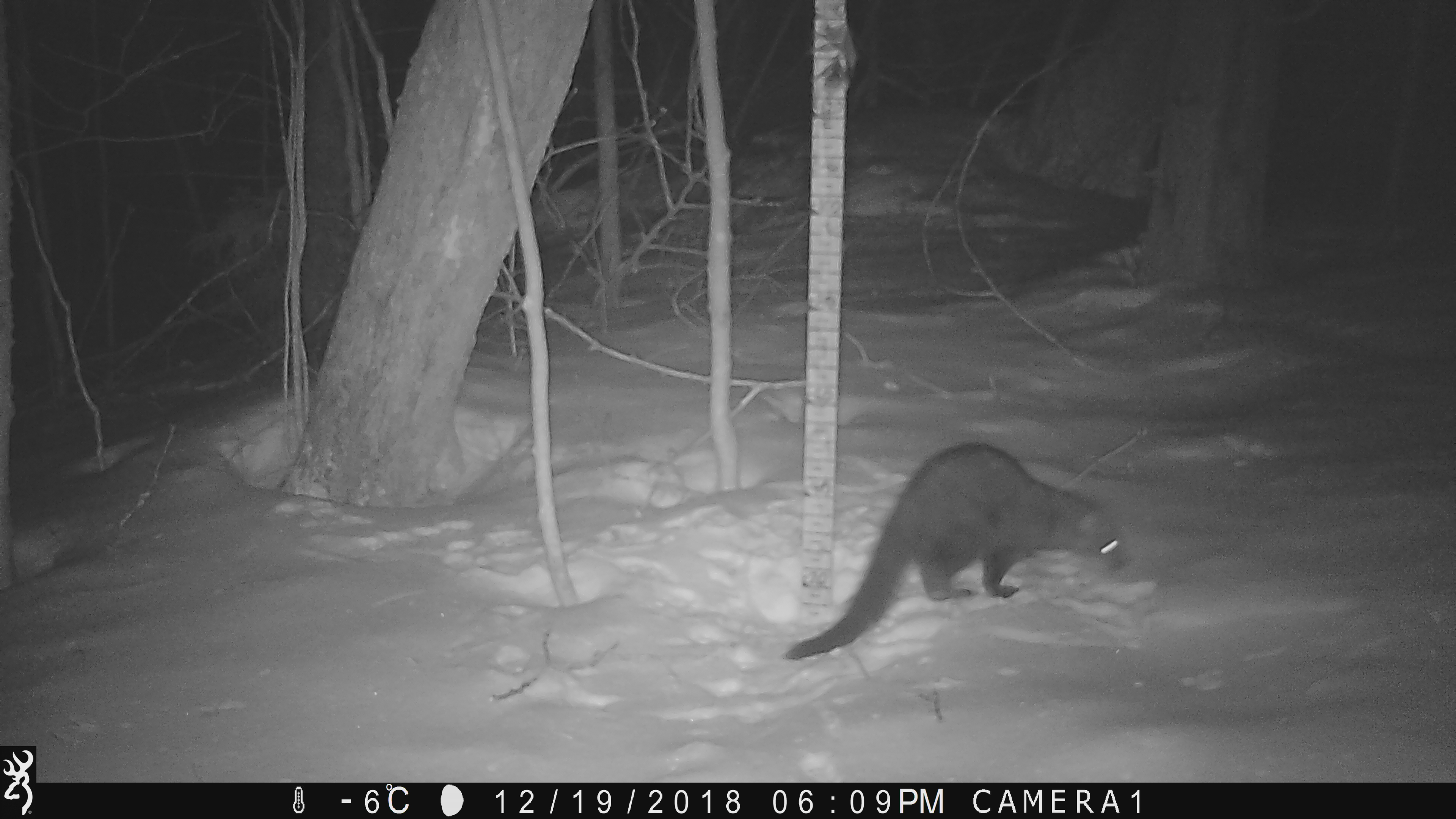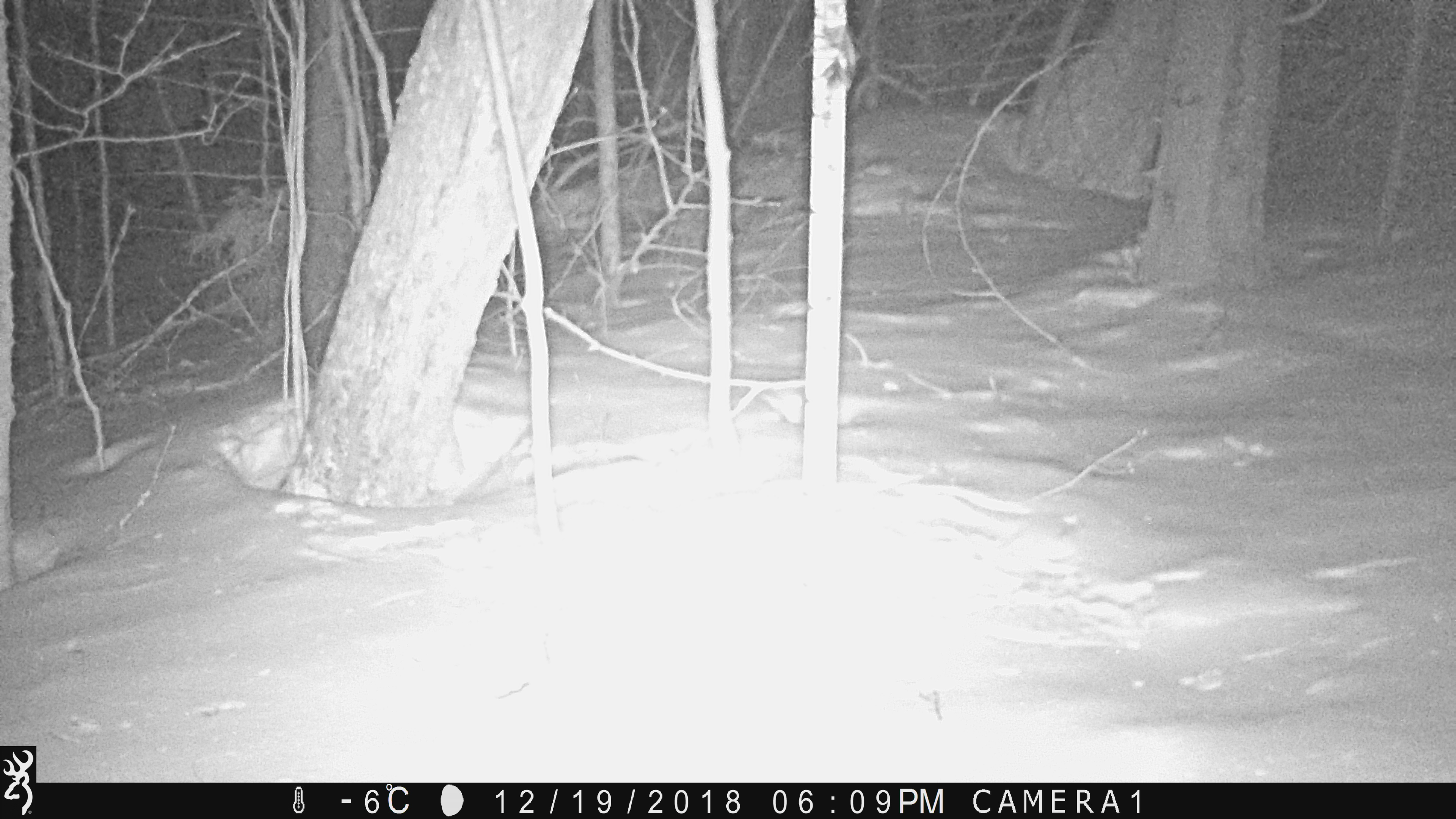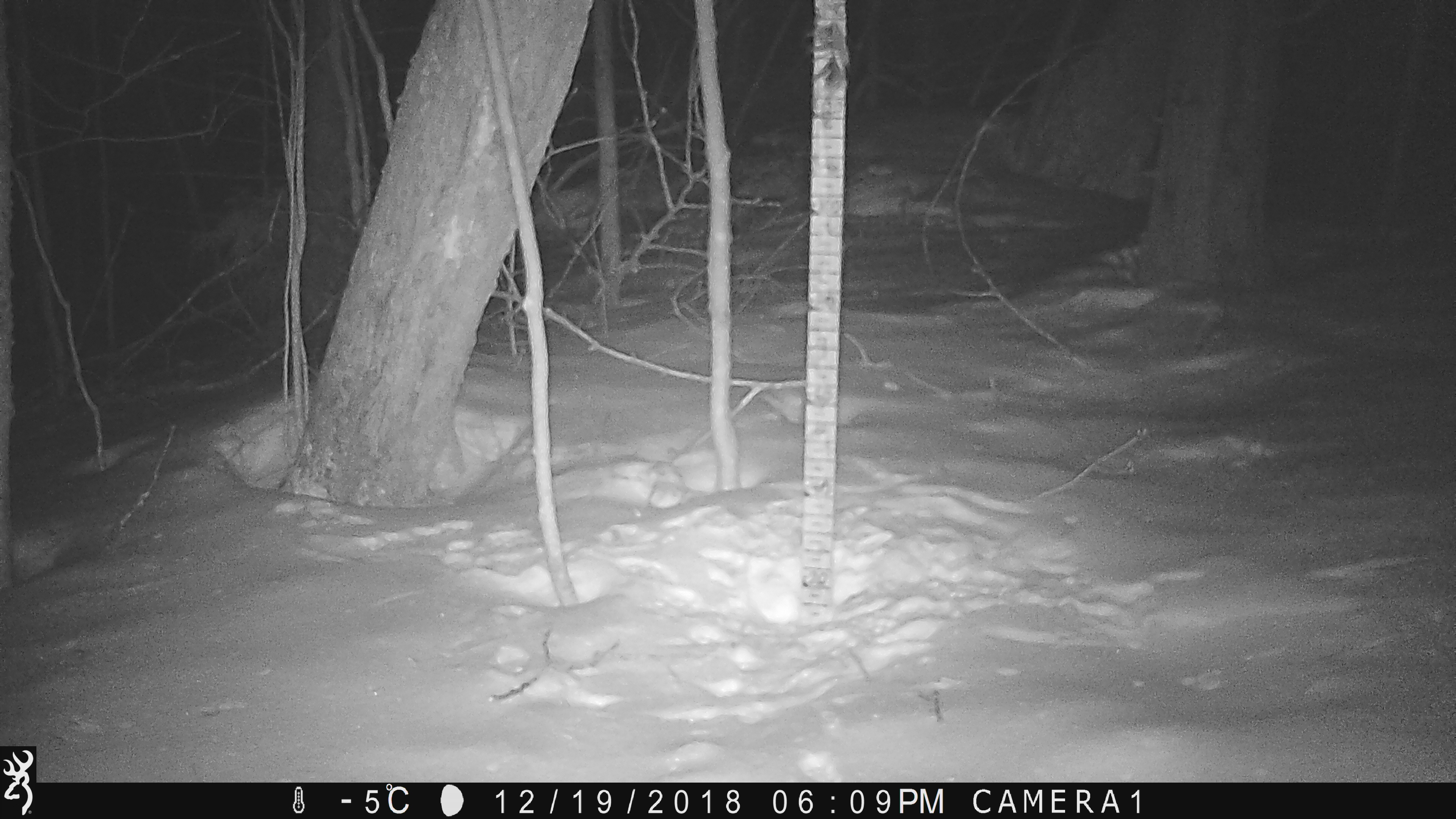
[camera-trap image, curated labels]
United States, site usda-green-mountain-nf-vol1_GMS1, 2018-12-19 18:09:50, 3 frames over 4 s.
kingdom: Animalia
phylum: Chordata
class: Mammalia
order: Carnivora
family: Mustelidae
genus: Pekania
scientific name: Pekania pennanti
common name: fisher